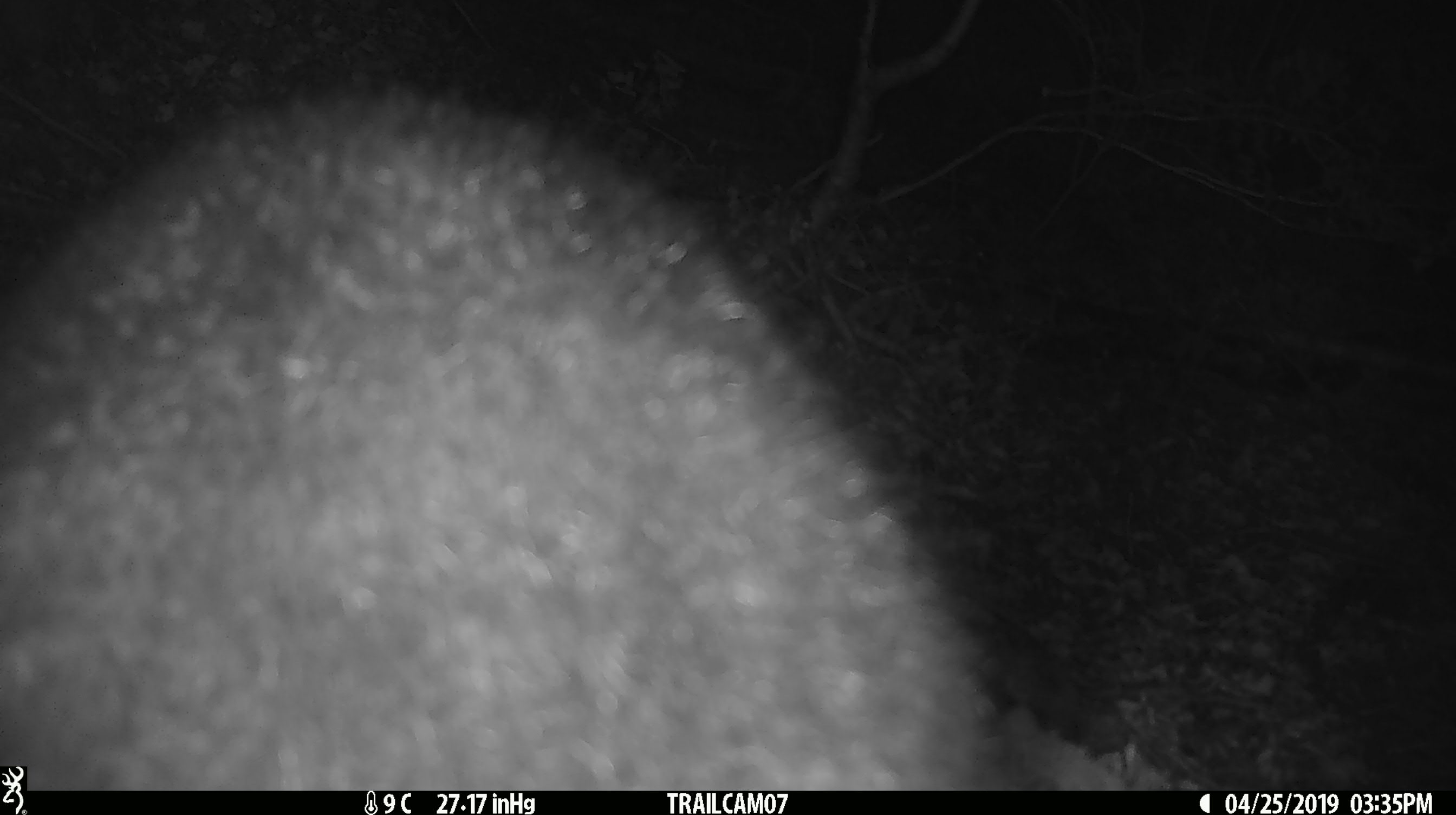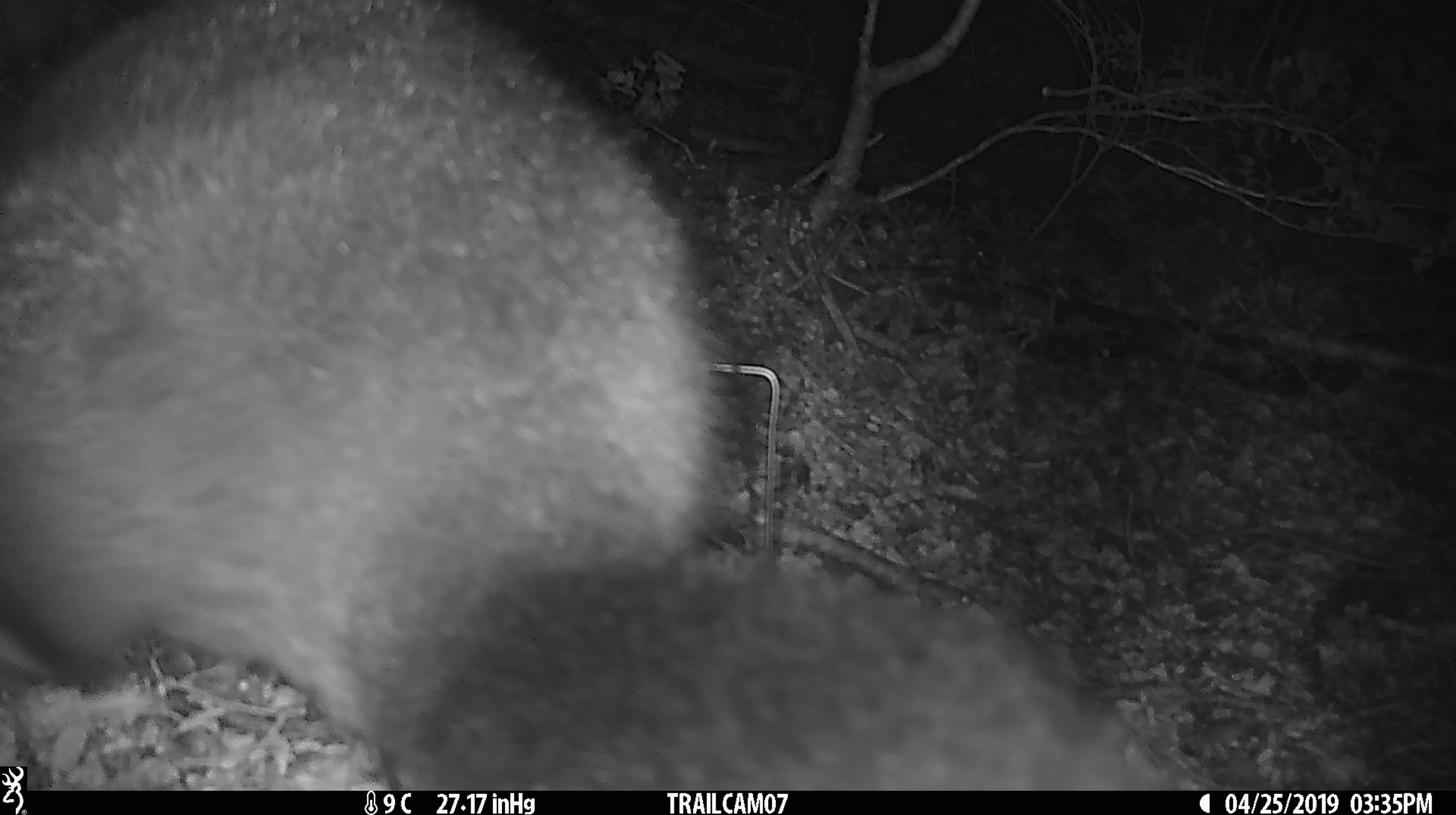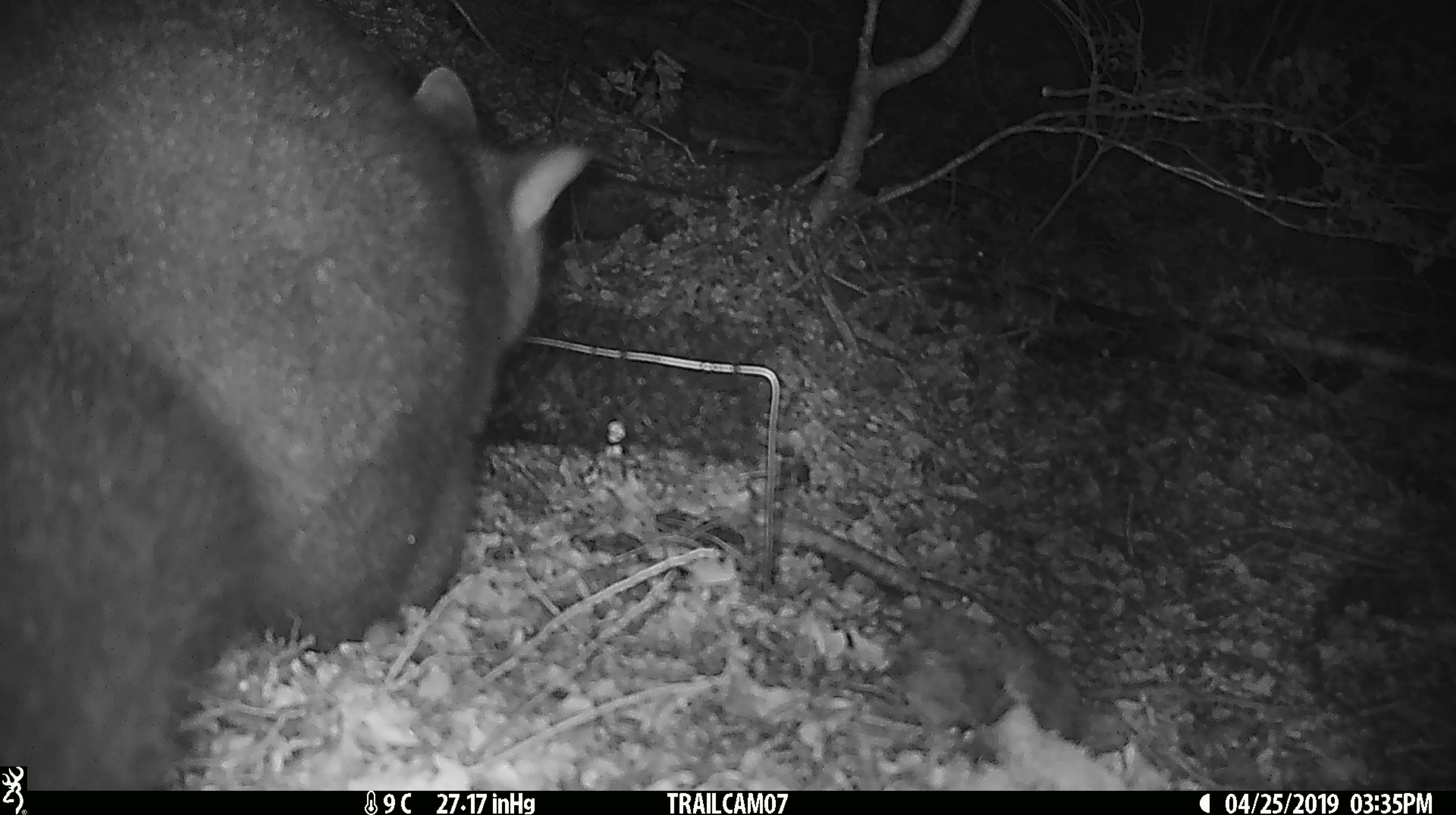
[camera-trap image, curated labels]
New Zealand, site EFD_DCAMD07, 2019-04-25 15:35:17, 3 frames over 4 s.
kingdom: Animalia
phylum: Chordata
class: Mammalia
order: Diprotodontia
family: Phalangeridae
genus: Trichosurus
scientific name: Trichosurus vulpecula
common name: common brushtail possum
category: possum